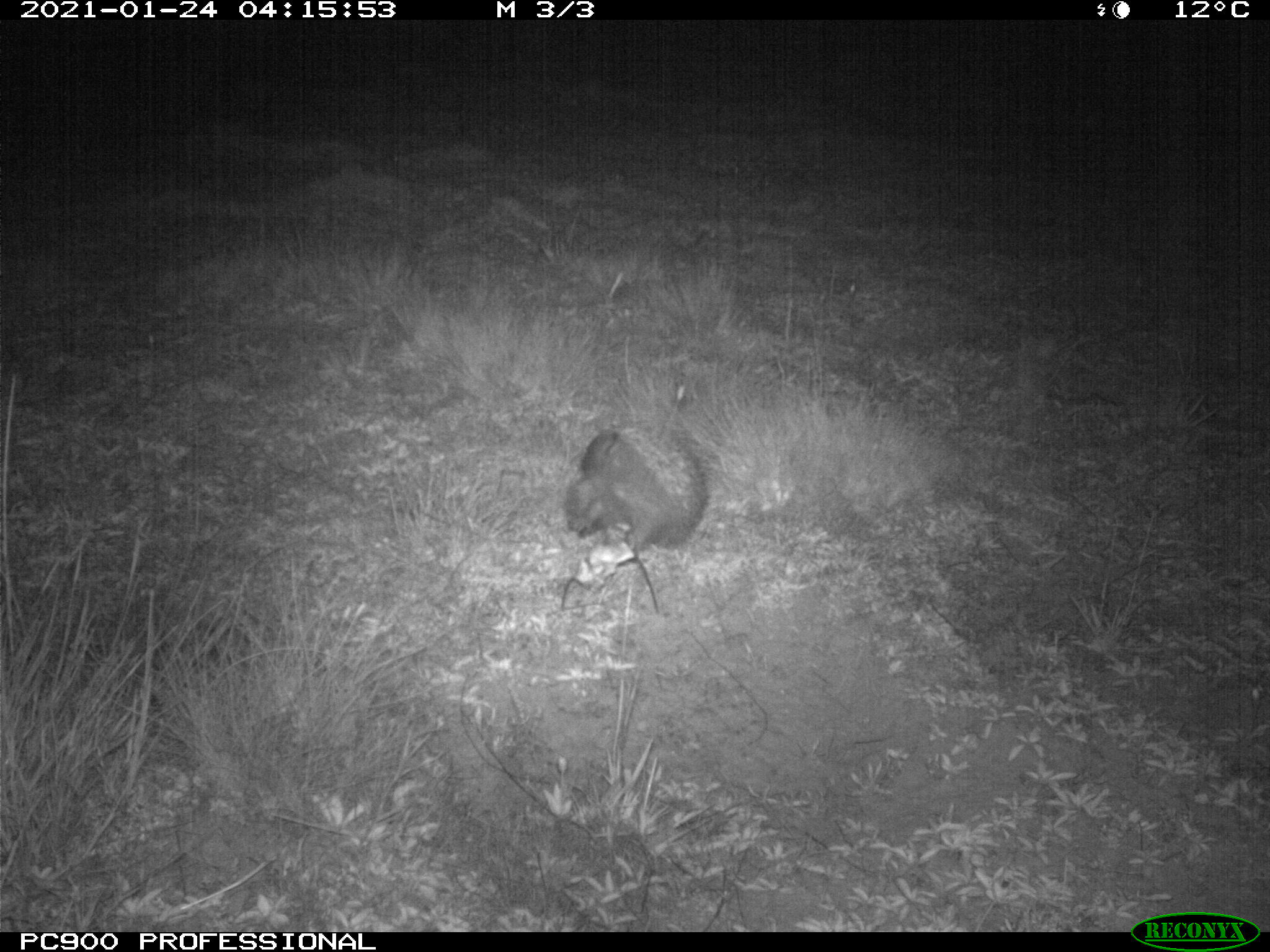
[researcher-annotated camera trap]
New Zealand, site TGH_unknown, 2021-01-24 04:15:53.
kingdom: Animalia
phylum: Chordata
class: Mammalia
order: Eulipotyphla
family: Erinaceidae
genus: Erinaceus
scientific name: Erinaceus europaeus europaeus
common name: european hedgehog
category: hedgehog